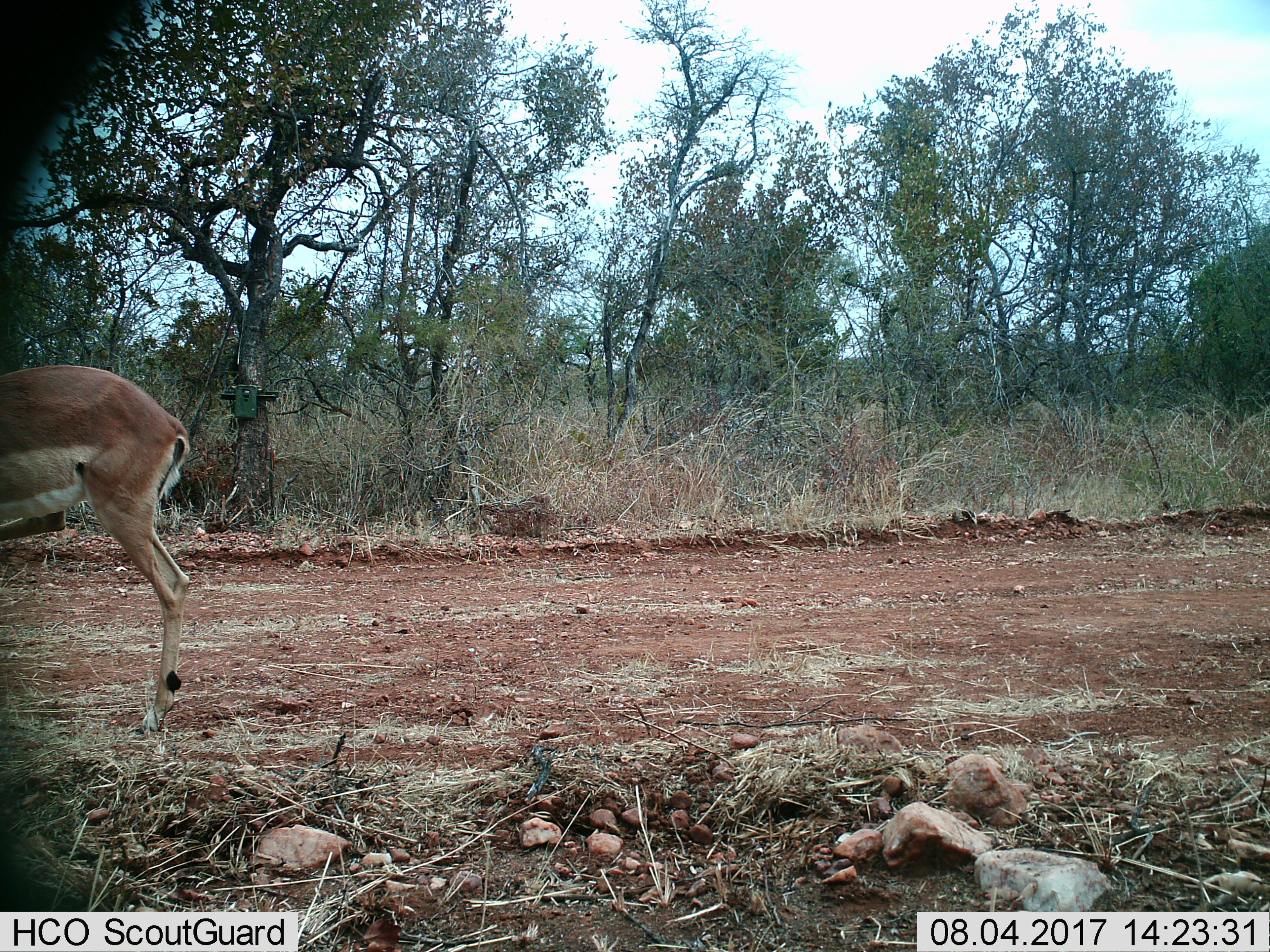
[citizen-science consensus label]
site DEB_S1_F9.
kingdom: Animalia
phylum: Chordata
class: Mammalia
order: Artiodactyla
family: Bovidae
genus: Aepyceros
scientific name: Aepyceros melampus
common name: impala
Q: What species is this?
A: Impala (Aepyceros melampus).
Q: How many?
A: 1.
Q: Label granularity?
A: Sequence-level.